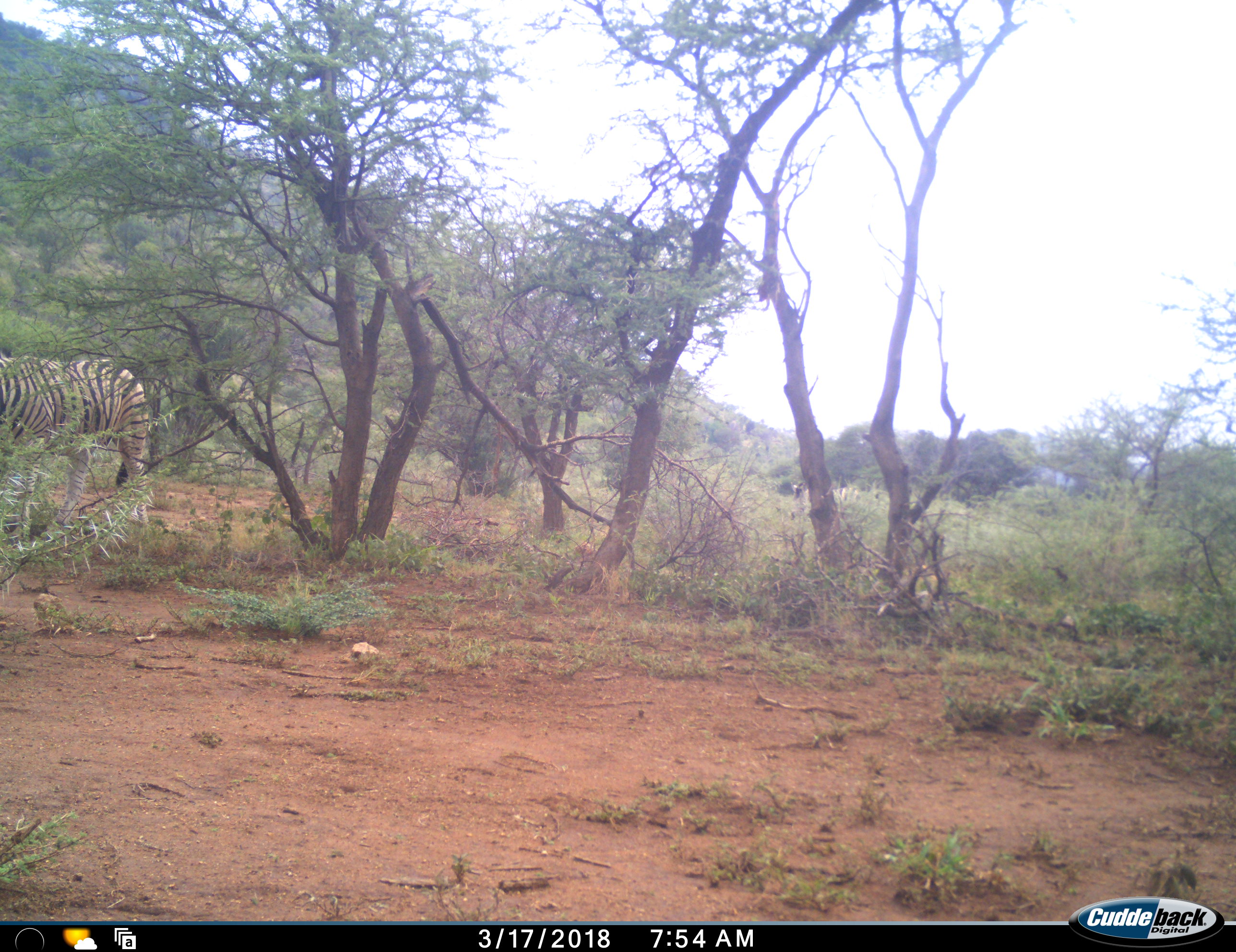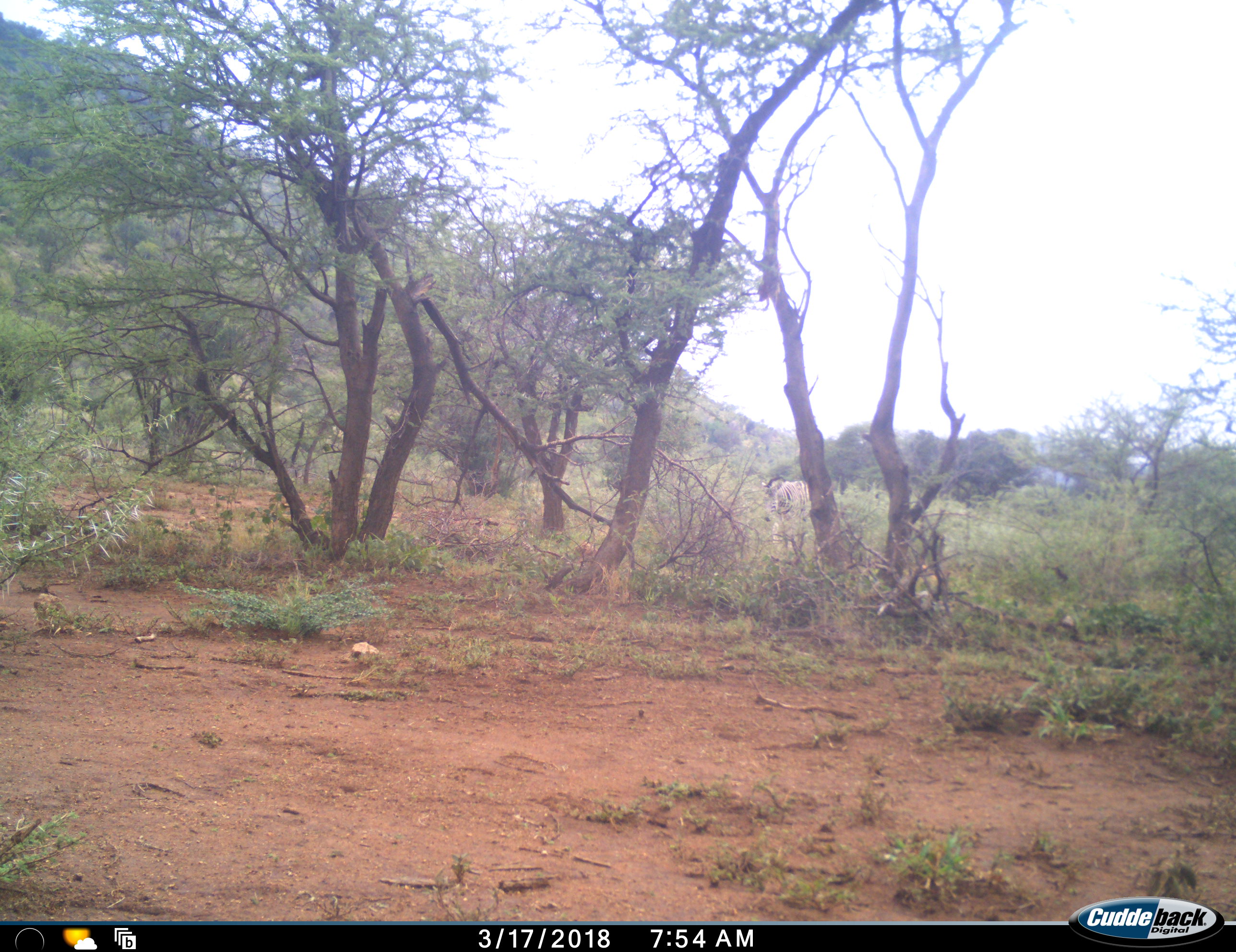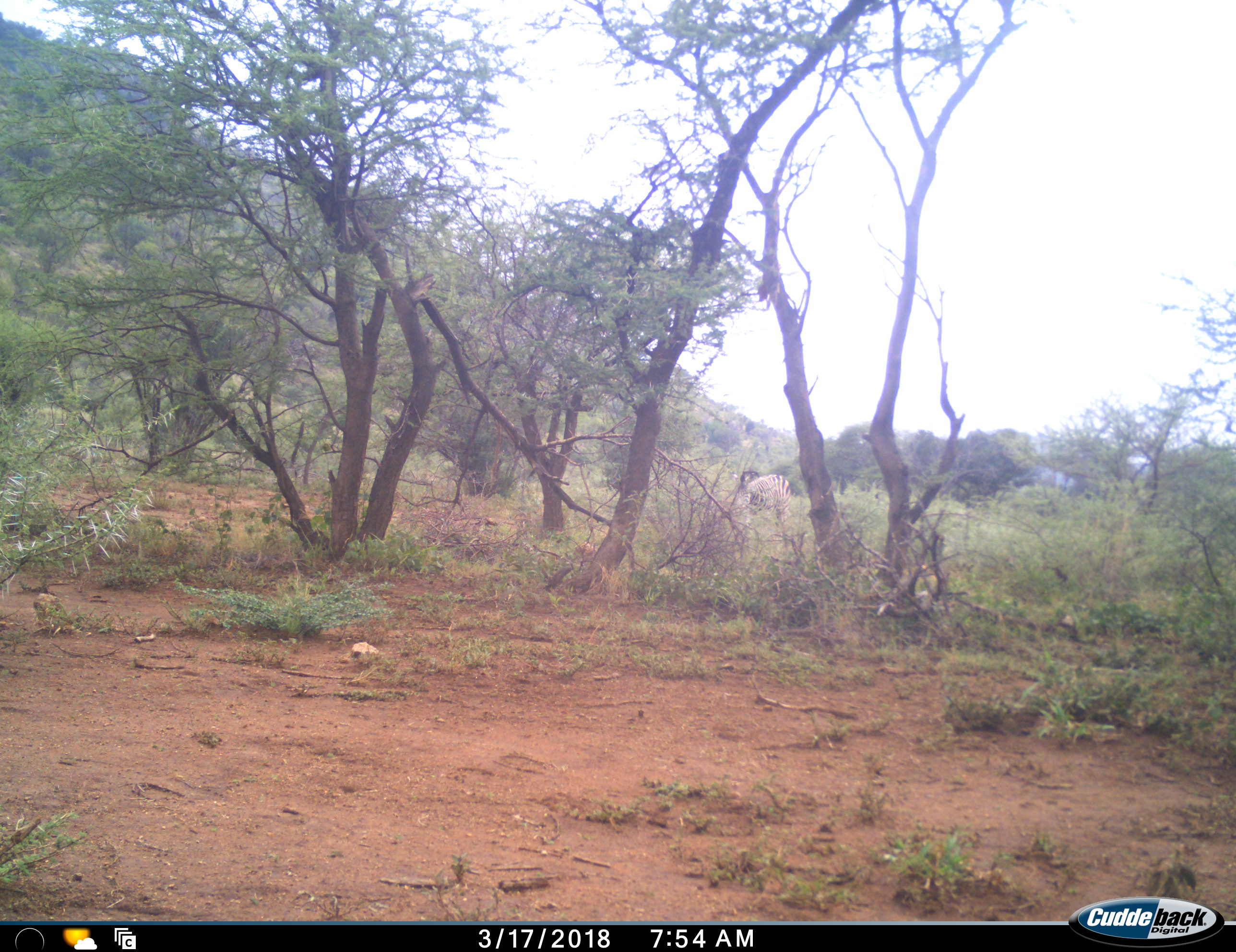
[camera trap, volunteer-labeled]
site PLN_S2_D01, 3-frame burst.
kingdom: Animalia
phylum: Chordata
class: Mammalia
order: Perissodactyla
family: Equidae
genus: Equus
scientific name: Equus quagga burchellii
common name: burchell's zebra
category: zebraburchells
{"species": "zebraburchells (burchell's zebra) (Equus quagga burchellii)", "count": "2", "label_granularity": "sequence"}